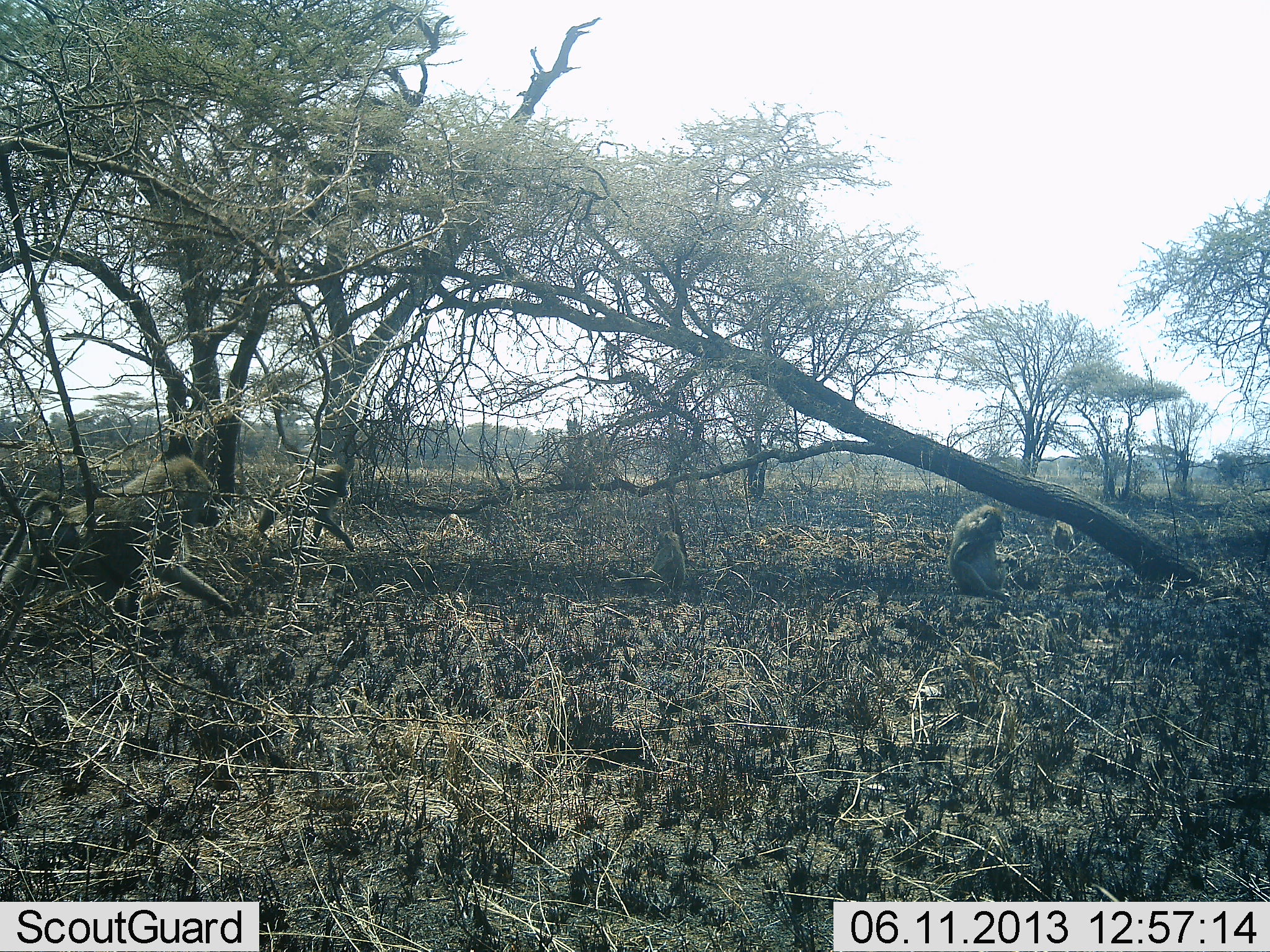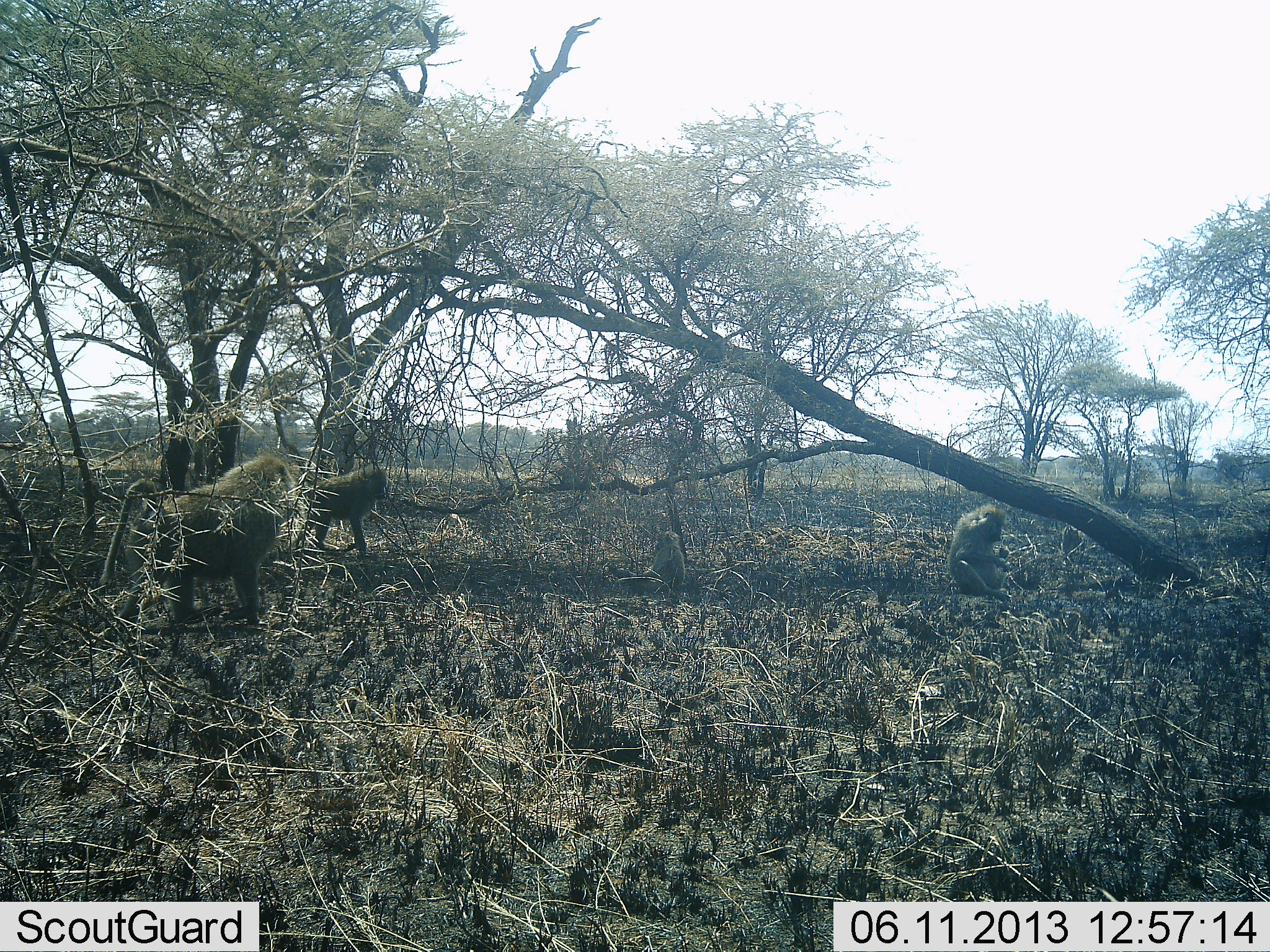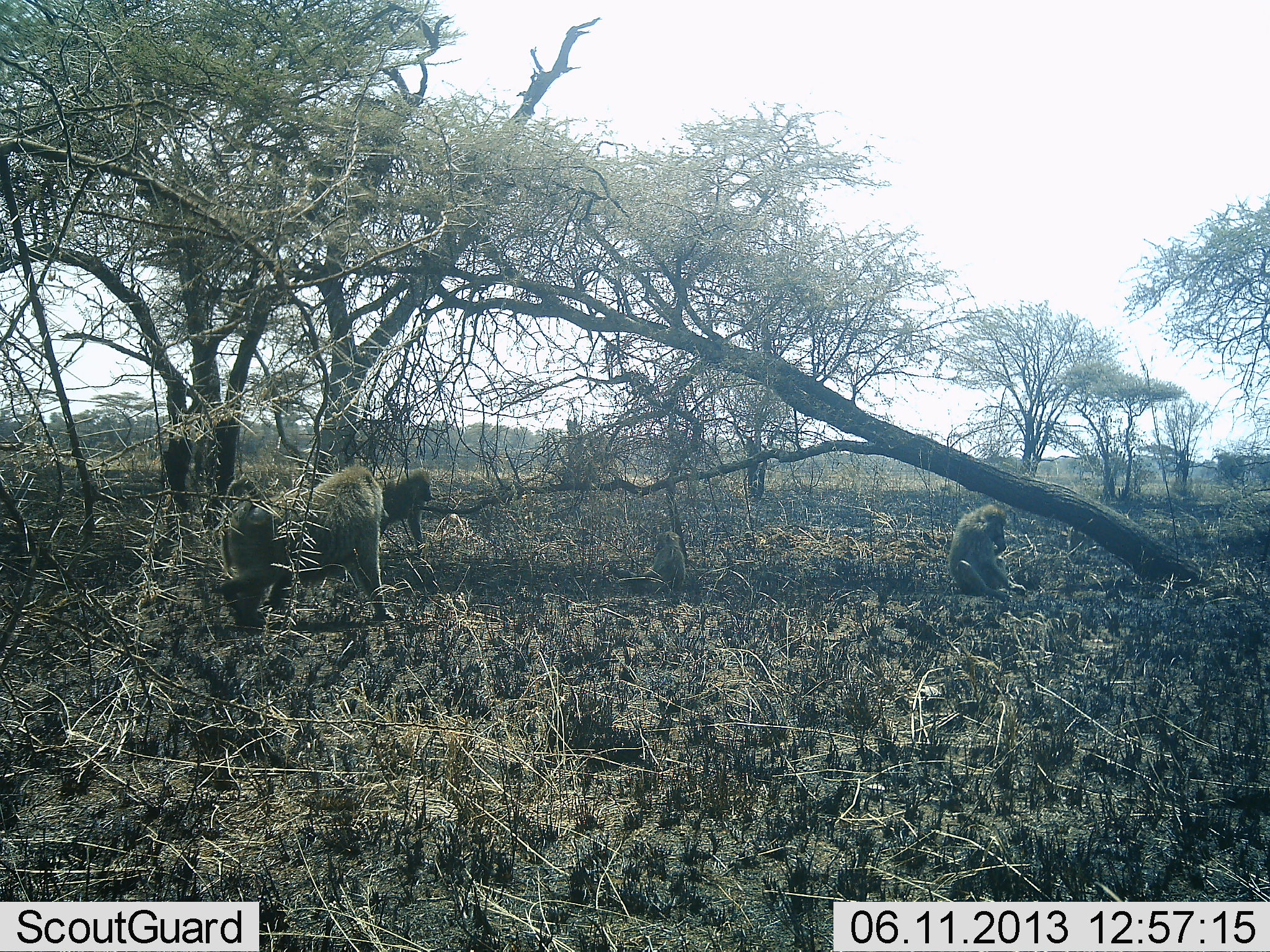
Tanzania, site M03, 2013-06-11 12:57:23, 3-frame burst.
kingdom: Animalia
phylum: Chordata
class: Mammalia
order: Primates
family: Cercopithecidae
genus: Papio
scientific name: Papio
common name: baboon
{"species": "baboon (Papio)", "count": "4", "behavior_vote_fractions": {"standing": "27%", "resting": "36%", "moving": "91%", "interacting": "9%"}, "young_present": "9%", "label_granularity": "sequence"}